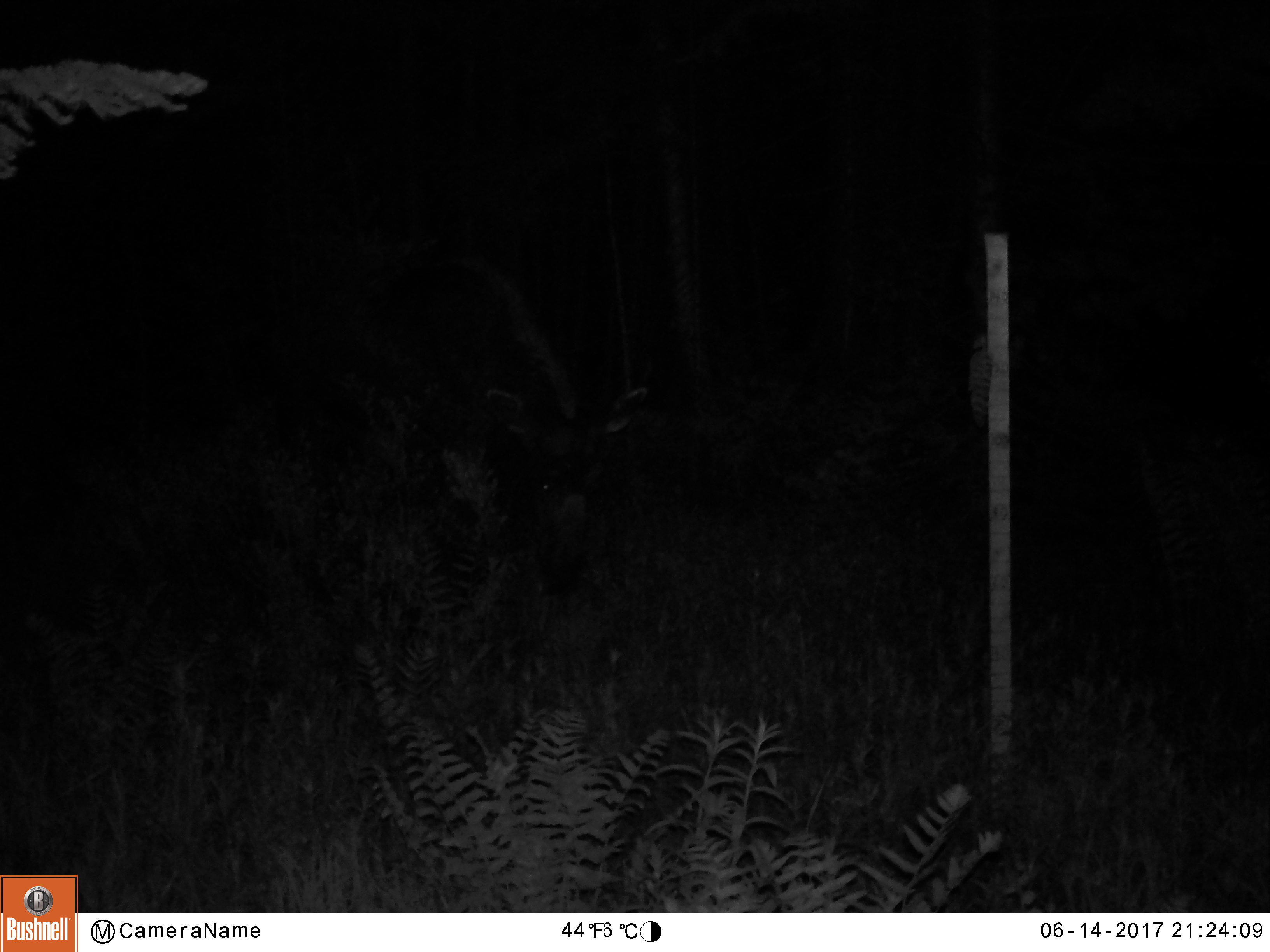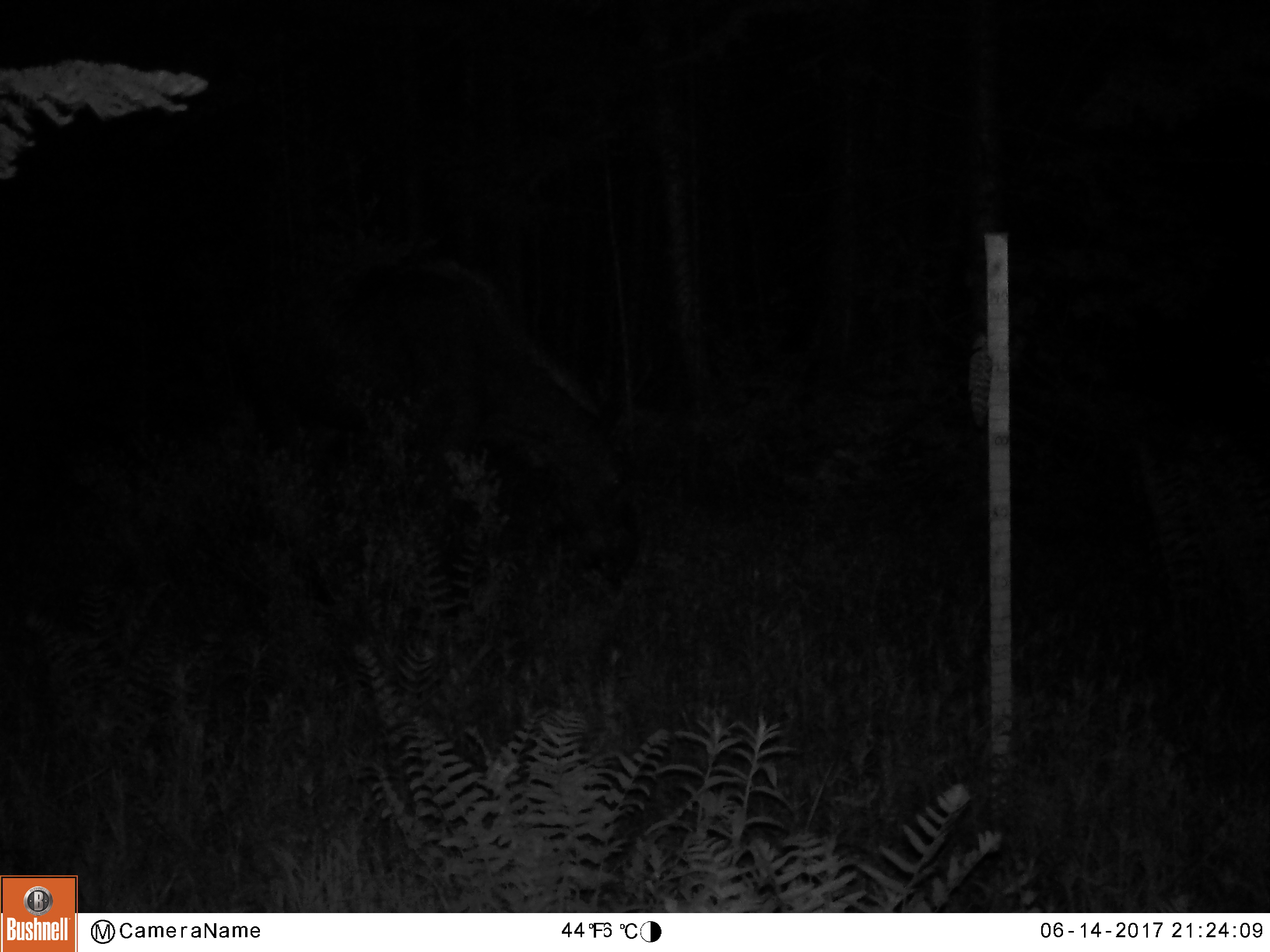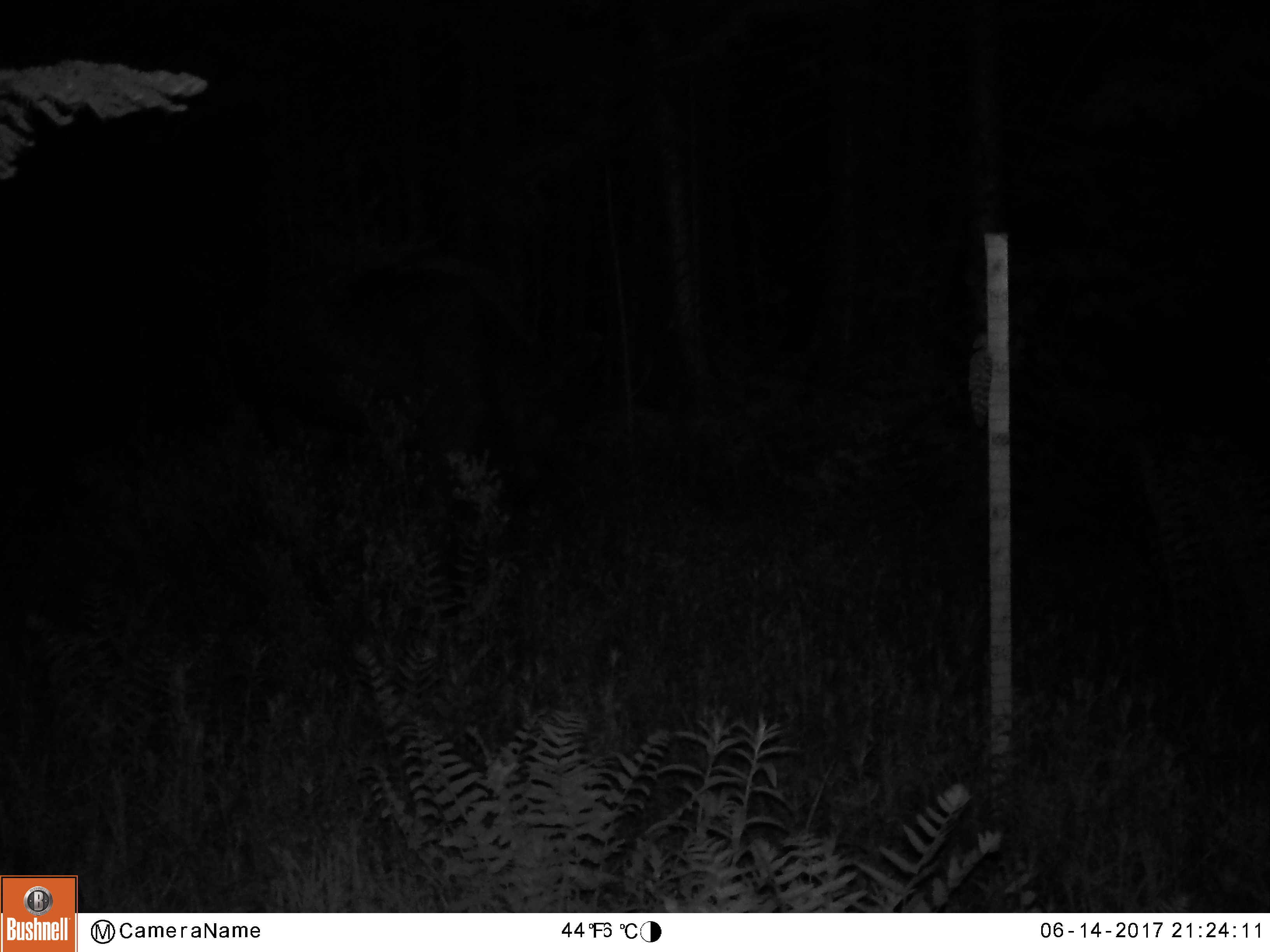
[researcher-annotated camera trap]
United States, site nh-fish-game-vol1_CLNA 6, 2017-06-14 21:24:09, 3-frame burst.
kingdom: Animalia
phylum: Chordata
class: Mammalia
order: Artiodactyla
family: Cervidae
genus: Alces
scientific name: Alces alces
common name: moose